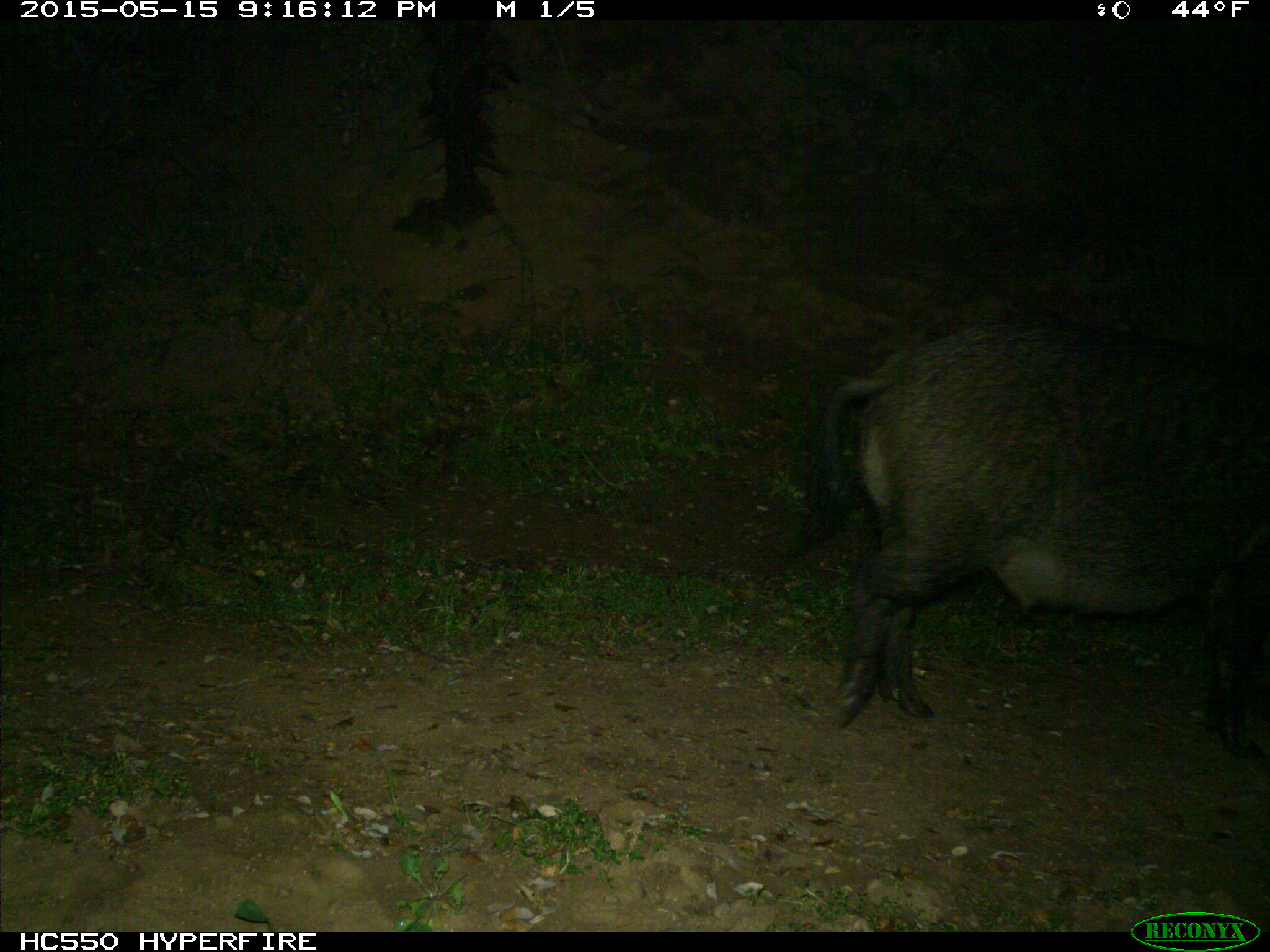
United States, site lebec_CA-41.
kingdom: Animalia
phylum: Chordata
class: Mammalia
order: Artiodactyla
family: Suidae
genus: Sus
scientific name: Sus scrofa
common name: wild boar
Sus scrofa (wild boar).